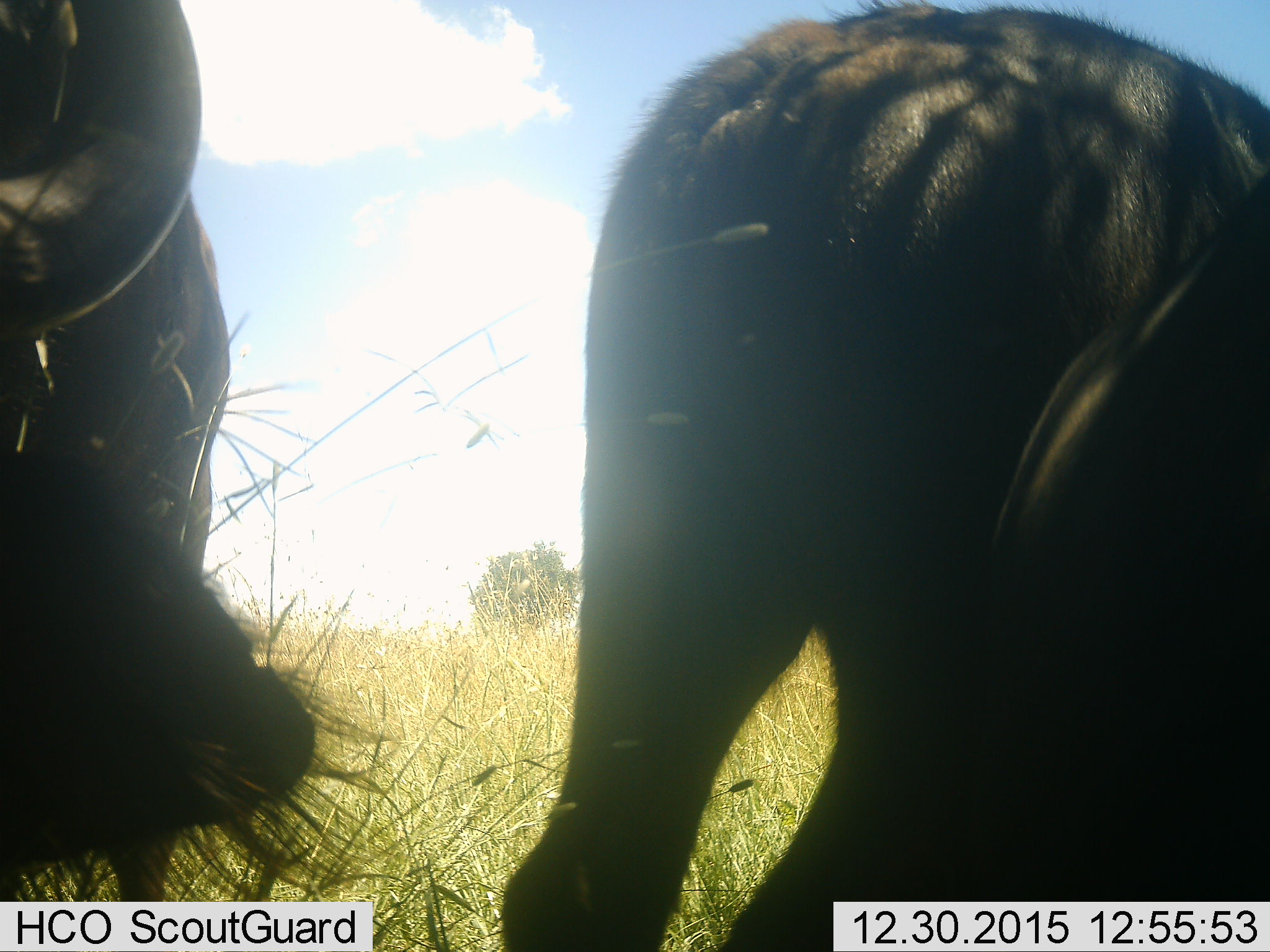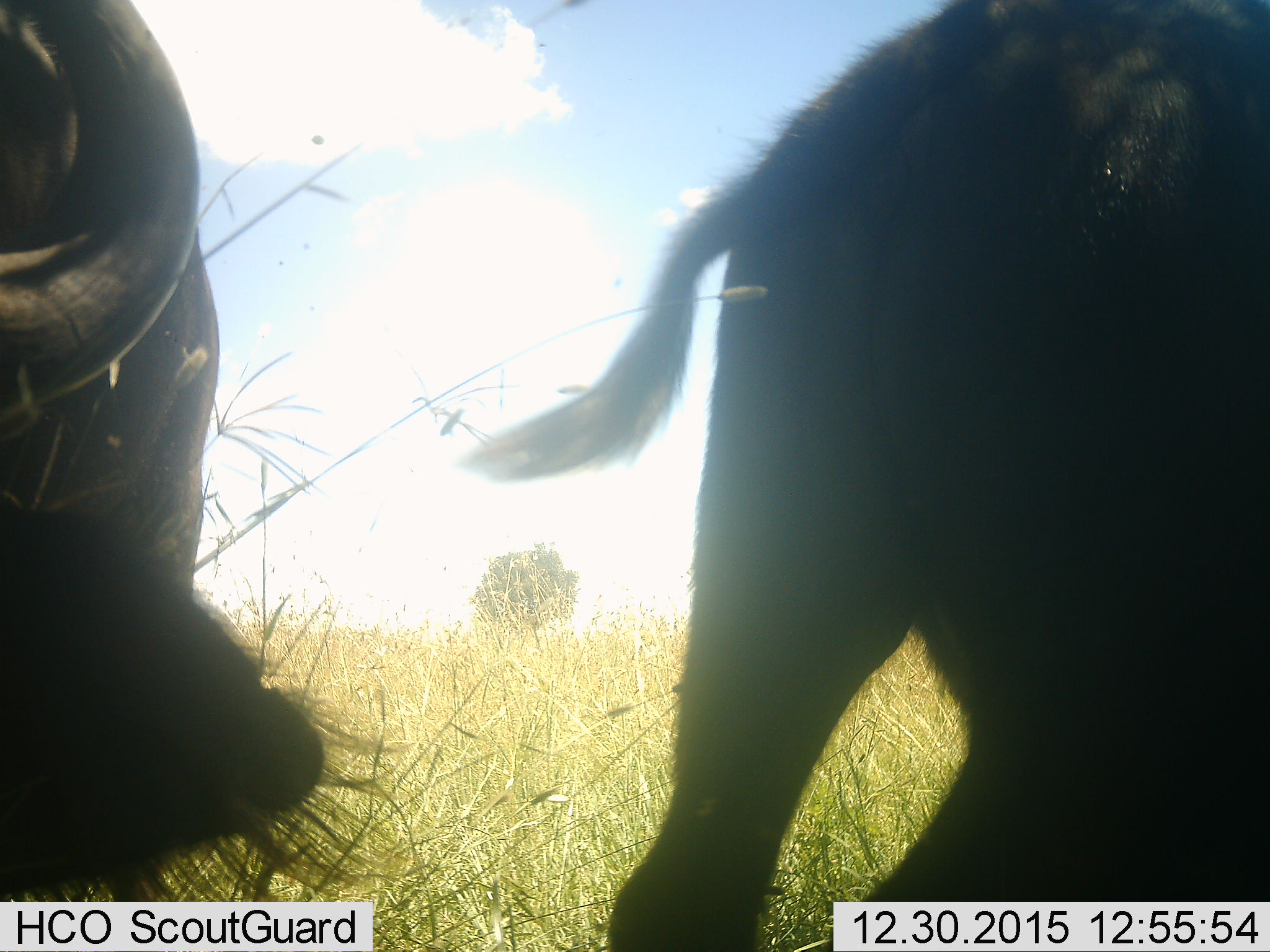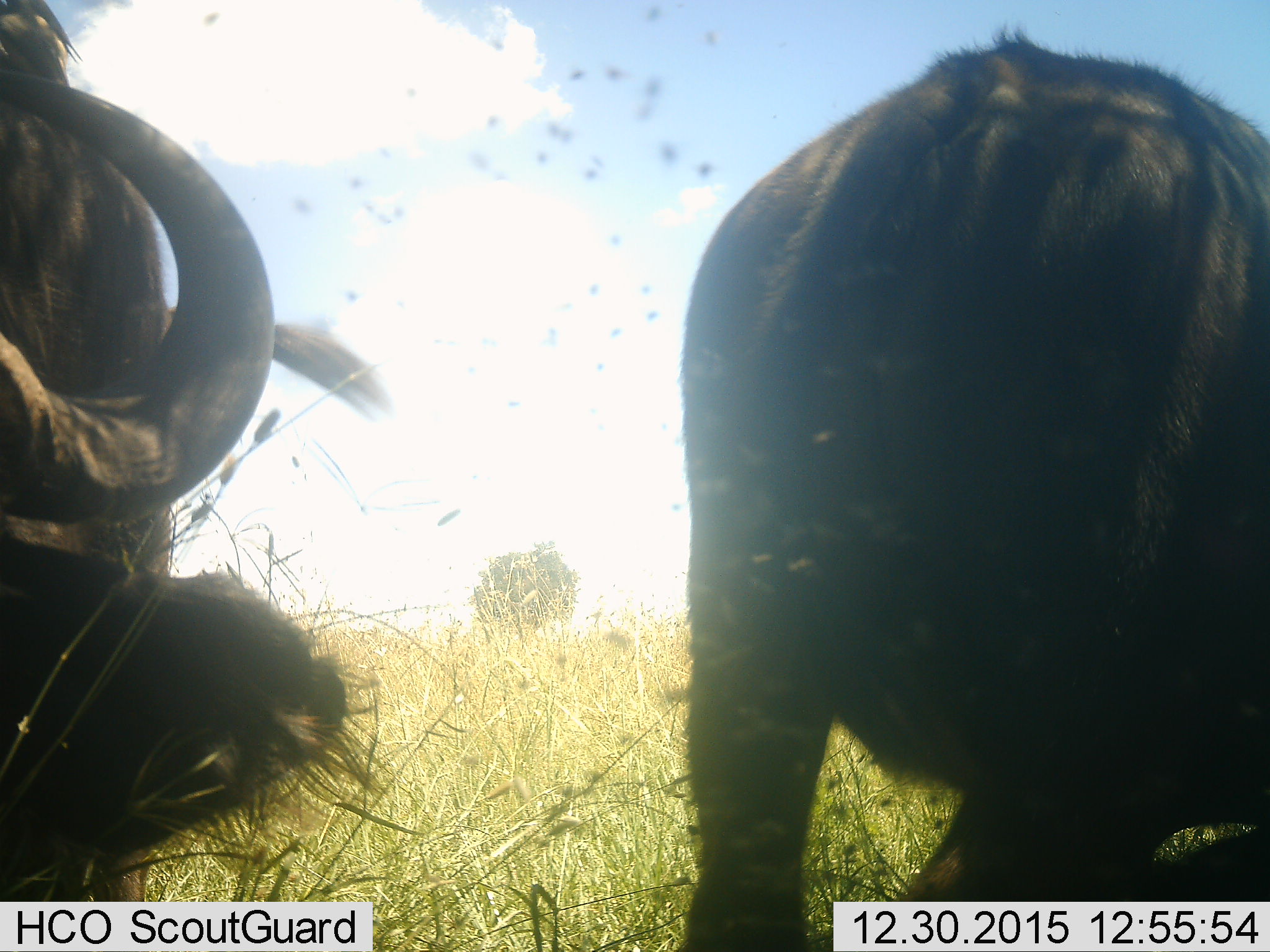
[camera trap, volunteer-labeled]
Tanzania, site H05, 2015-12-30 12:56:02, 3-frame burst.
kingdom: Animalia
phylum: Chordata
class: Mammalia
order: Artiodactyla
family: Bovidae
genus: Syncerus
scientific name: Syncerus caffer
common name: cape buffalo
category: buffalo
Buffalo (cape buffalo) (Syncerus caffer), count 2. Behavior (volunteer vote fractions): standing 50%, resting 17%, moving 33%, interacting 33%. Young present (vote fraction): 0%. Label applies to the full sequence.